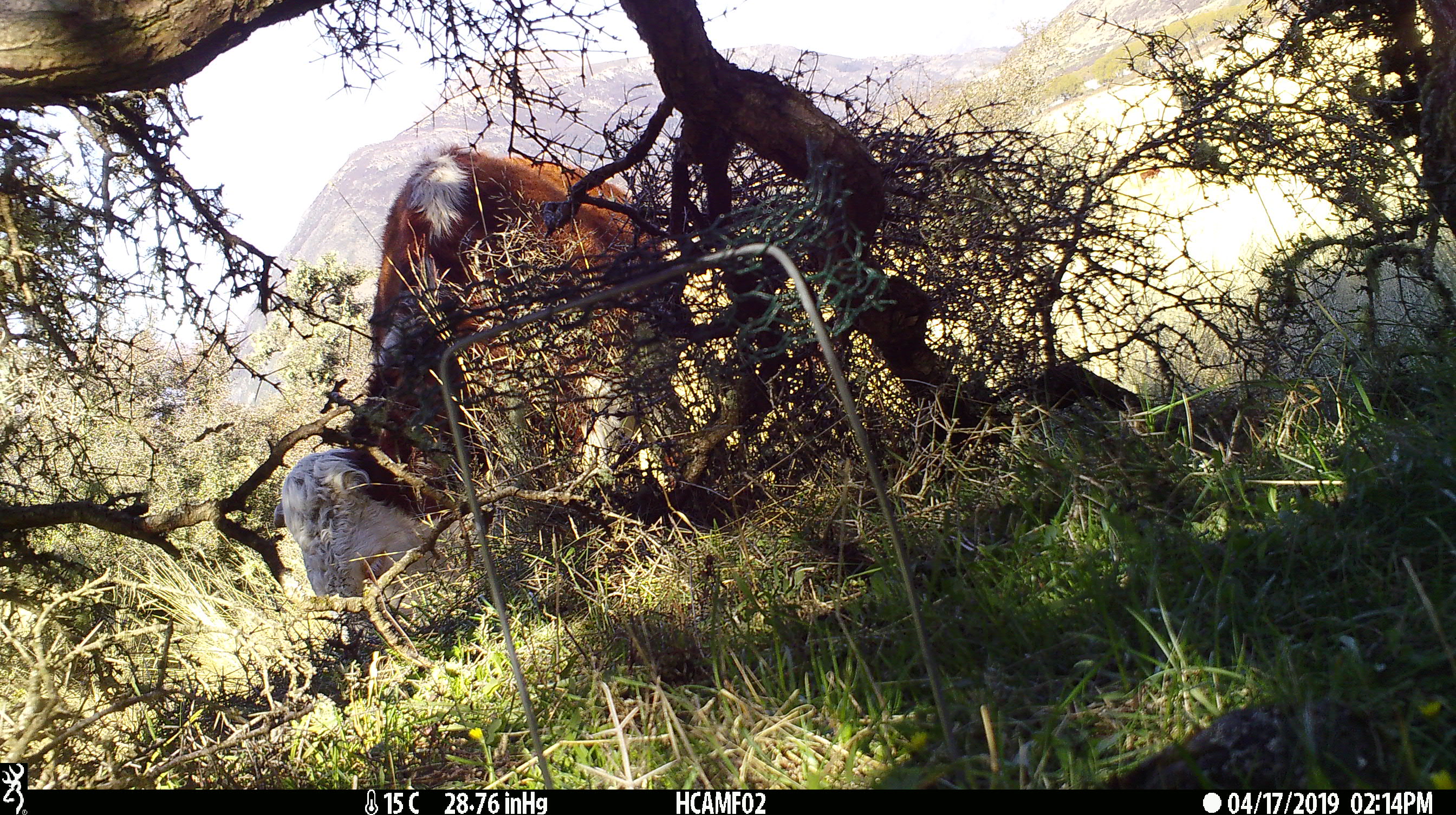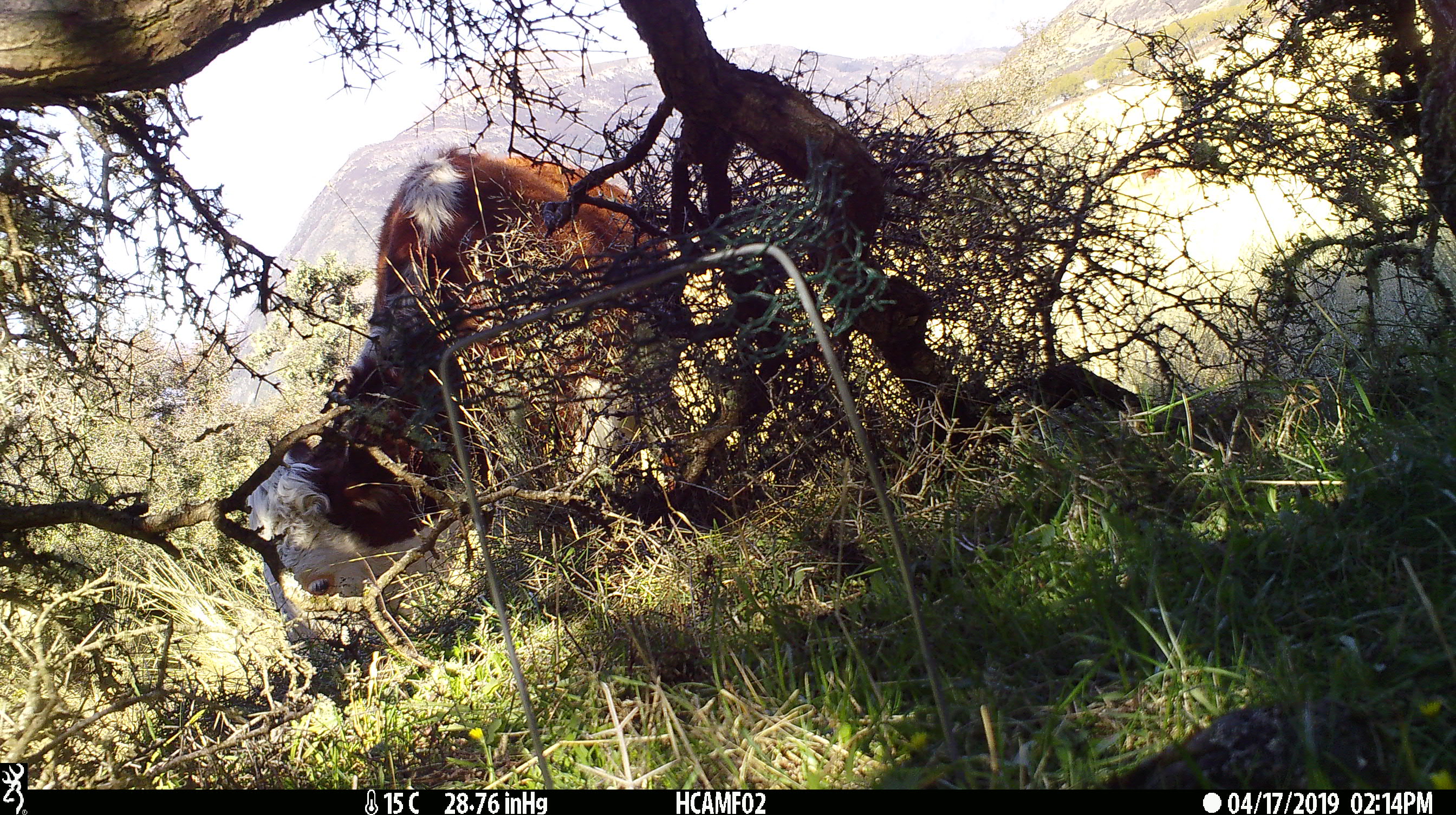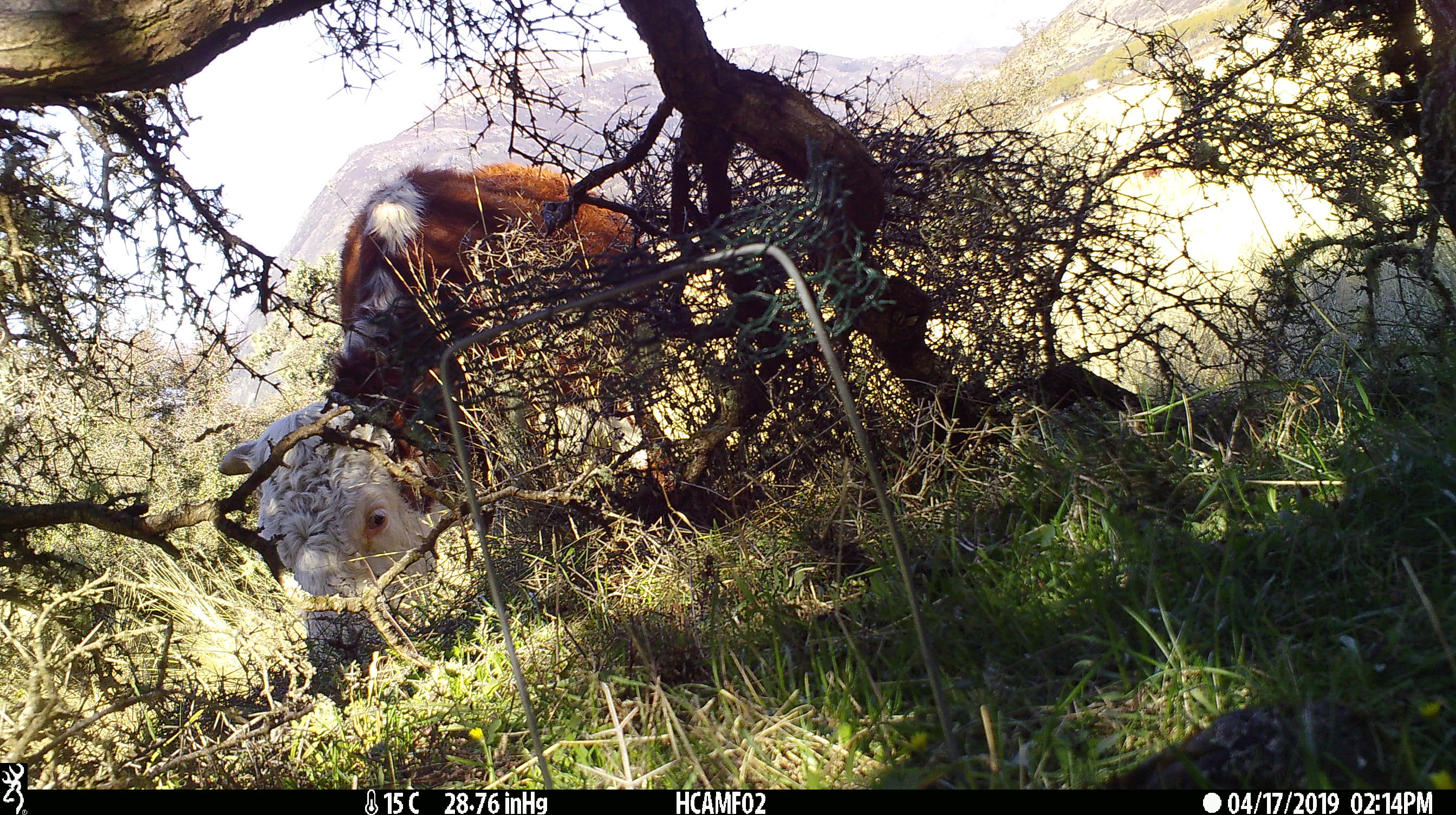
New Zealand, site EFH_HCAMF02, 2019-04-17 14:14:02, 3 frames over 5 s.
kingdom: Animalia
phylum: Chordata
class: Mammalia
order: Artiodactyla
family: Bovidae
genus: Bos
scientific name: Bos taurus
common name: domestic cow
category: cow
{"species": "cow (domestic cow) (Bos taurus)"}